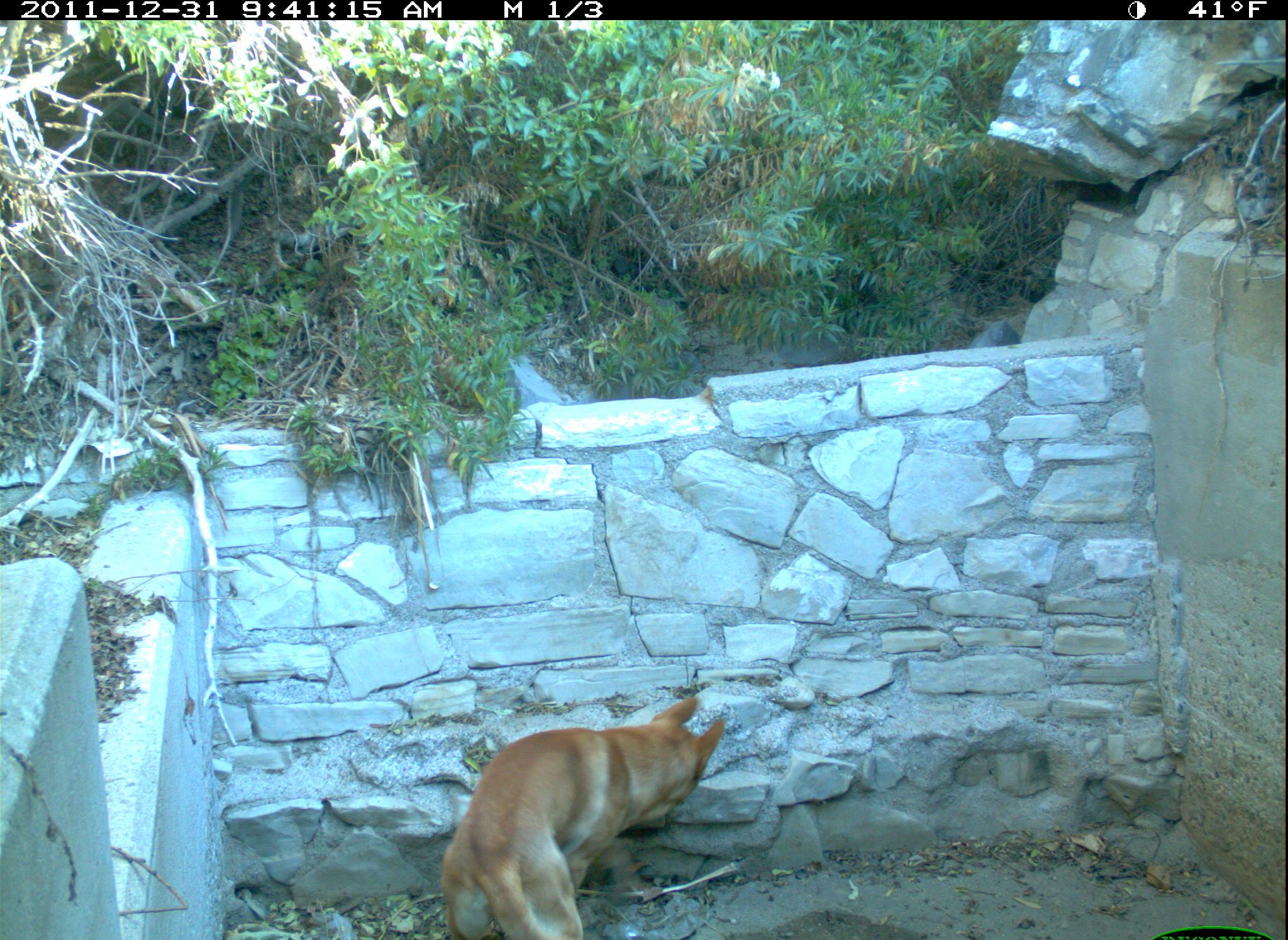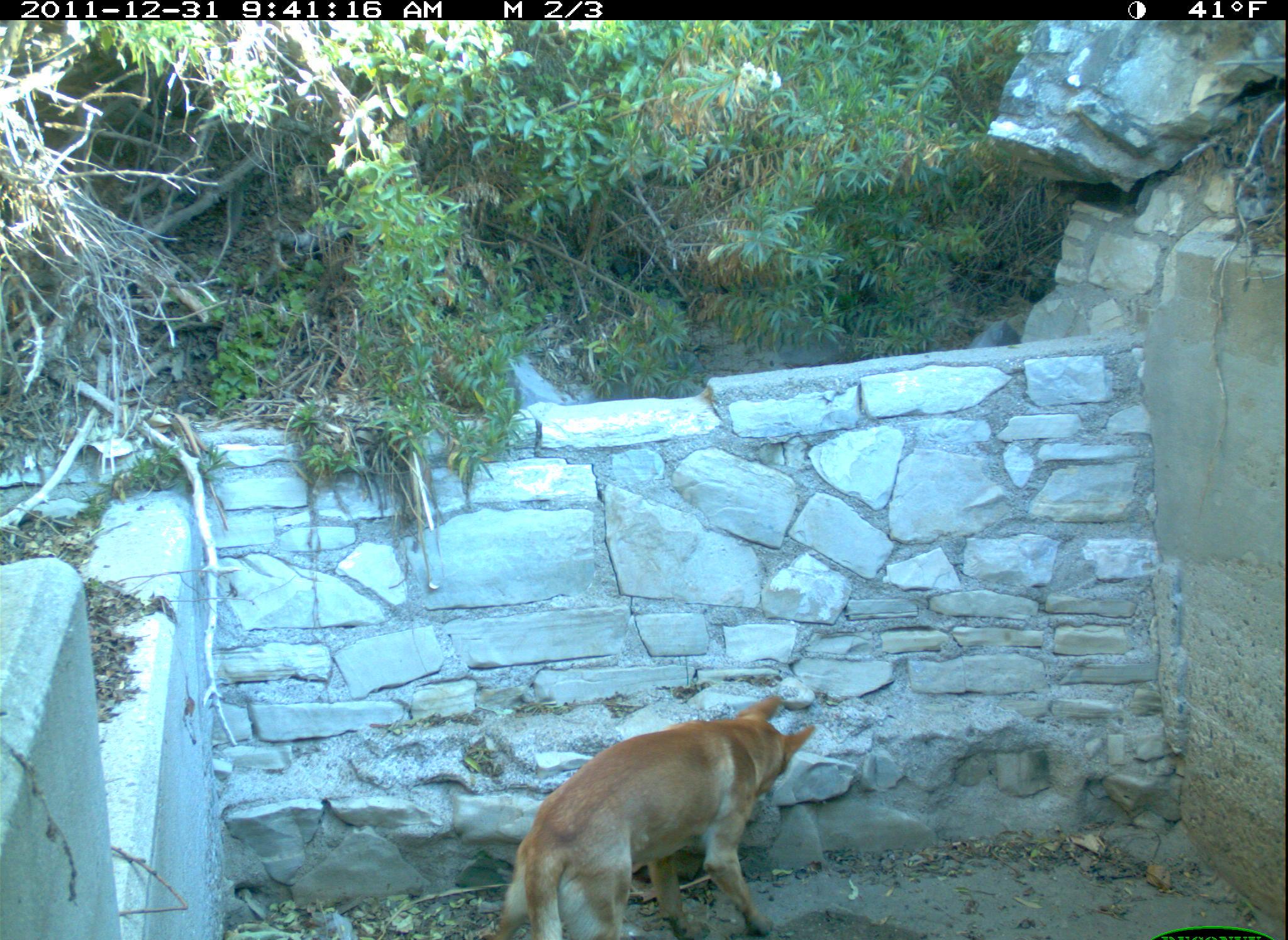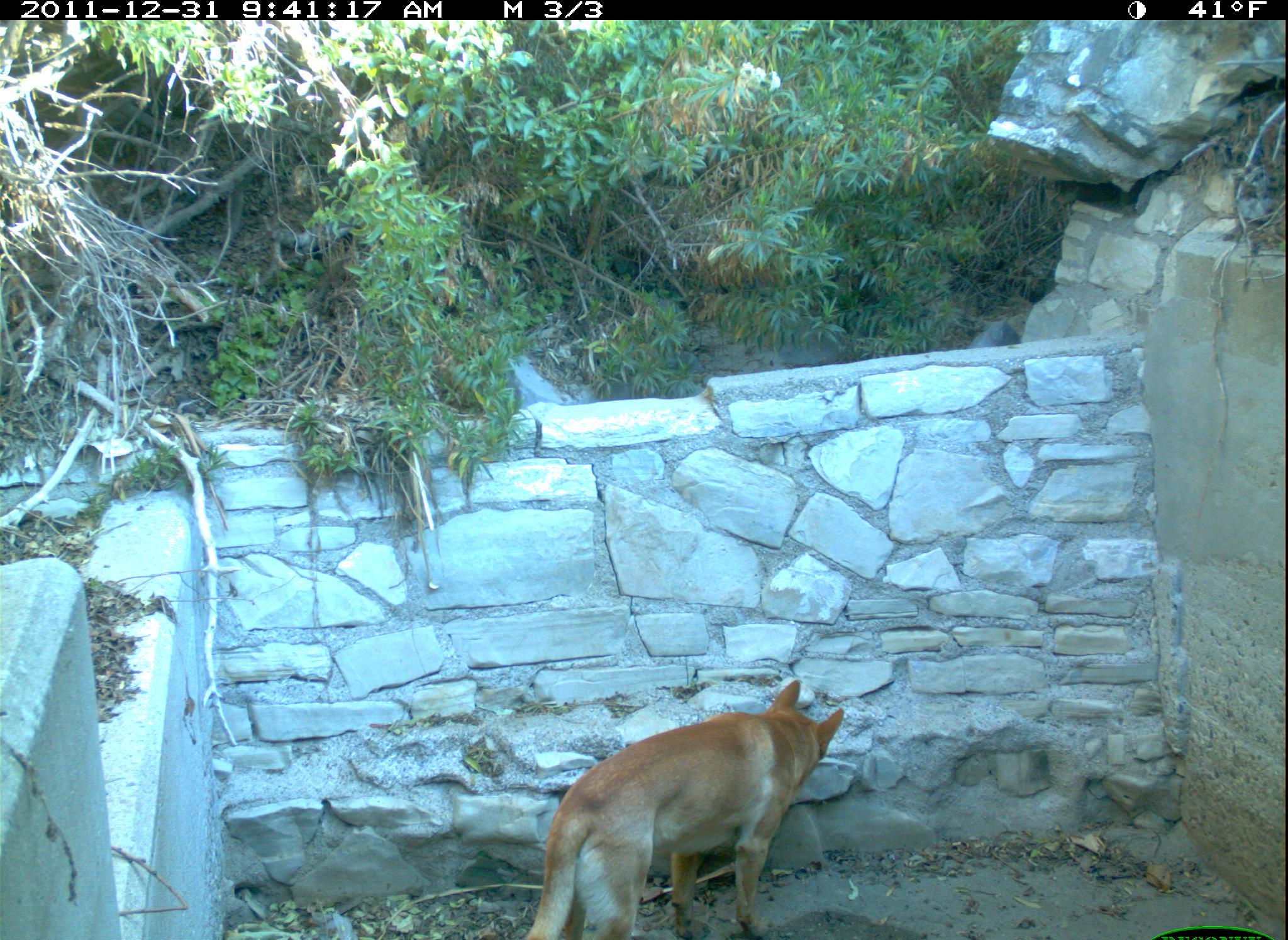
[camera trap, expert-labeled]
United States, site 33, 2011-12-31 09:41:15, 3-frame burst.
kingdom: Animalia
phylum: Chordata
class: Mammalia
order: Carnivora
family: Canidae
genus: Canis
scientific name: Canis familiaris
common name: domestic dog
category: dog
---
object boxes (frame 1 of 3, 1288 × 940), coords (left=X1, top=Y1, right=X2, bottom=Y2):
dog: (left=433, top=697, right=734, bottom=936)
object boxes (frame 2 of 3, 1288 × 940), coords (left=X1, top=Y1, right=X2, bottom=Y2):
dog: (left=501, top=685, right=831, bottom=933)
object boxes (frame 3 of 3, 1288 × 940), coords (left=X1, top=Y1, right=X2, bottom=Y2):
dog: (left=515, top=675, right=868, bottom=931)